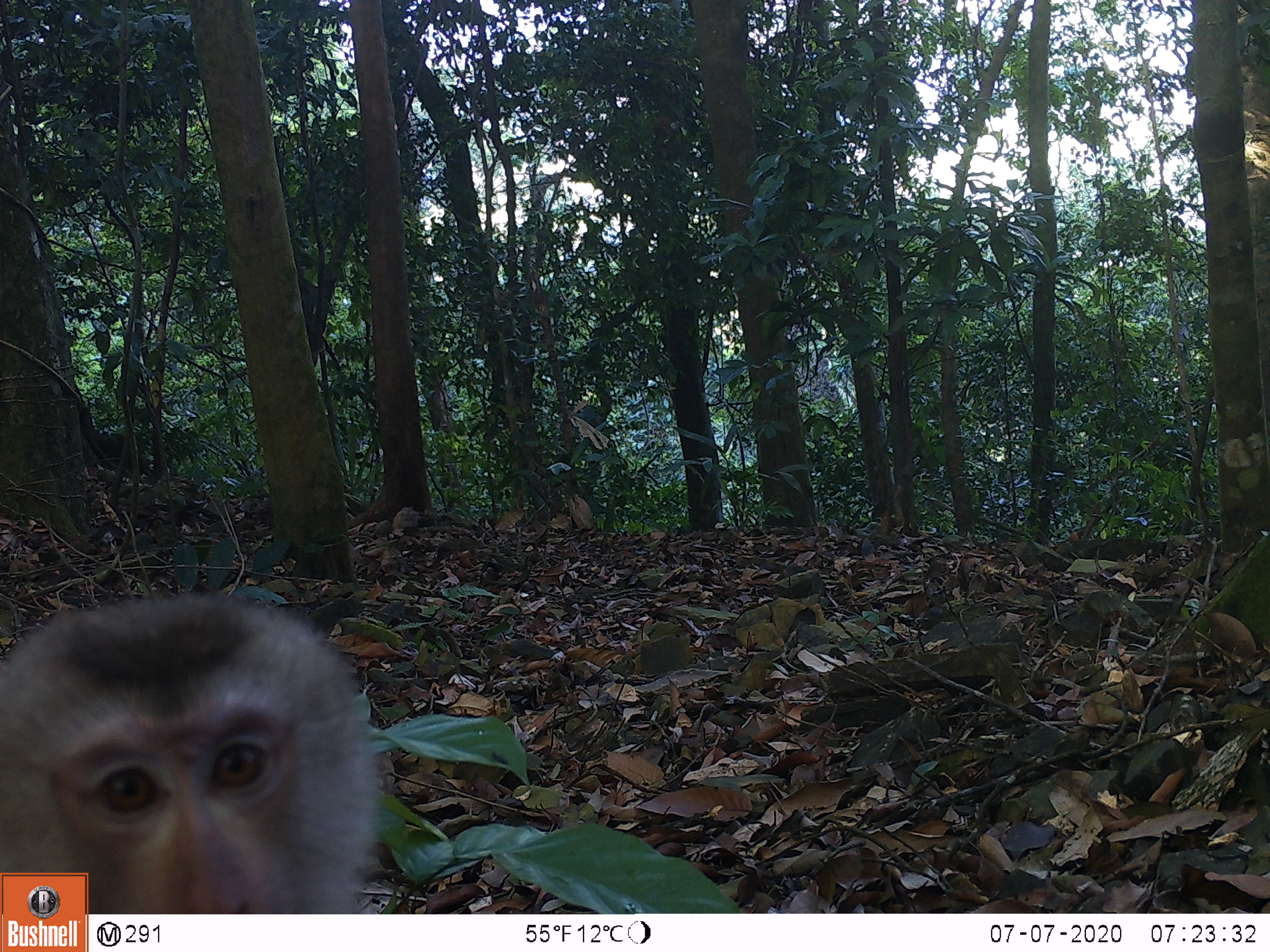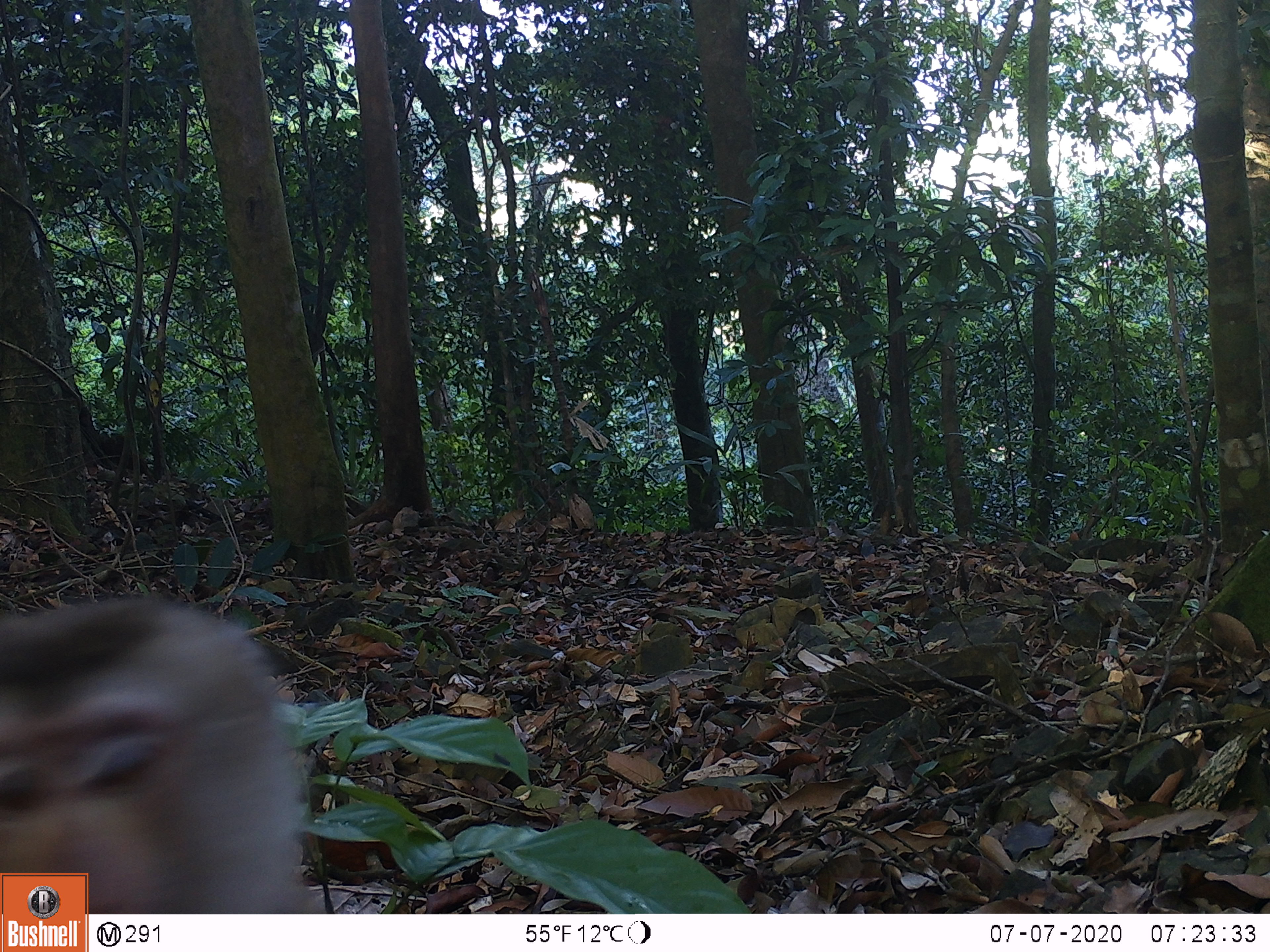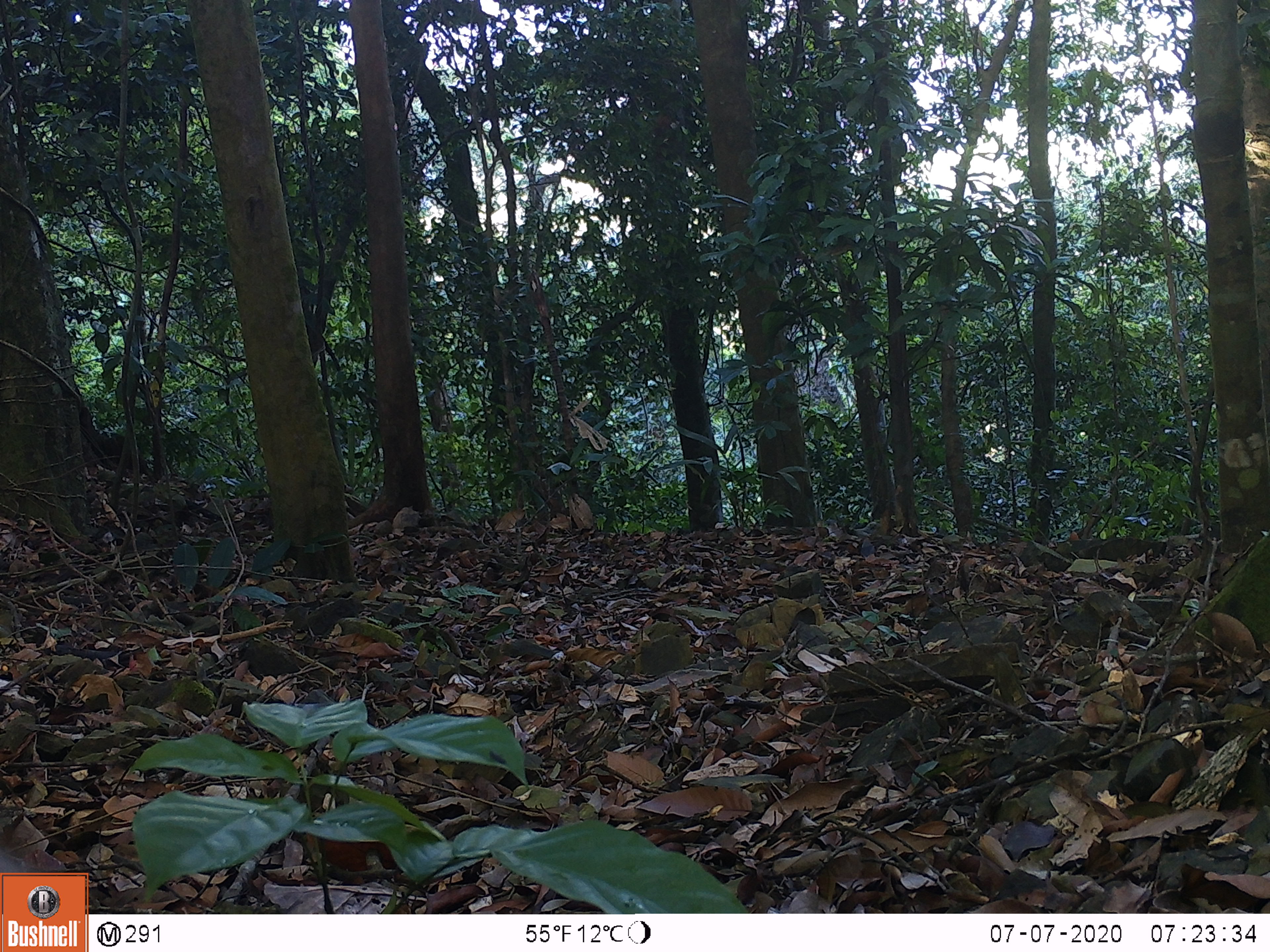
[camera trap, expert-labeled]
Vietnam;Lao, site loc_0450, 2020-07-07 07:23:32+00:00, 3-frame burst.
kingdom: Animalia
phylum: Chordata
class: Mammalia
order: Primates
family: Cercopithecidae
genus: Macaca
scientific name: Macaca nemestrina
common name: pig-tailed macaque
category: pig tailed macaque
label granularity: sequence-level